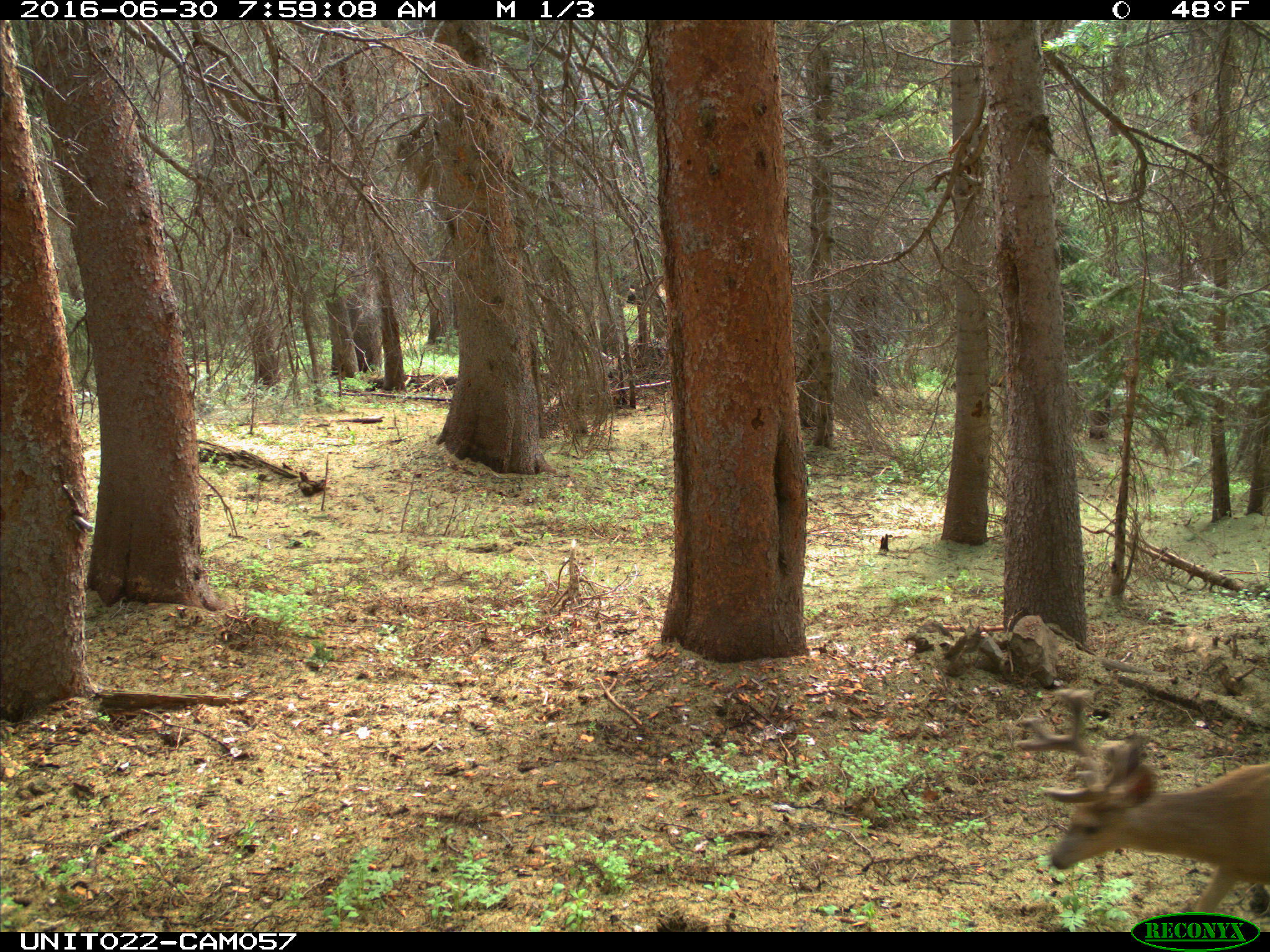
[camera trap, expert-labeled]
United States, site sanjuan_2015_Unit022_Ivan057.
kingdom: Animalia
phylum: Chordata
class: Mammalia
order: Artiodactyla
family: Cervidae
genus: Odocoileus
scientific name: Odocoileus hemionus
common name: mule deer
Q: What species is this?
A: Odocoileus hemionus (mule deer).